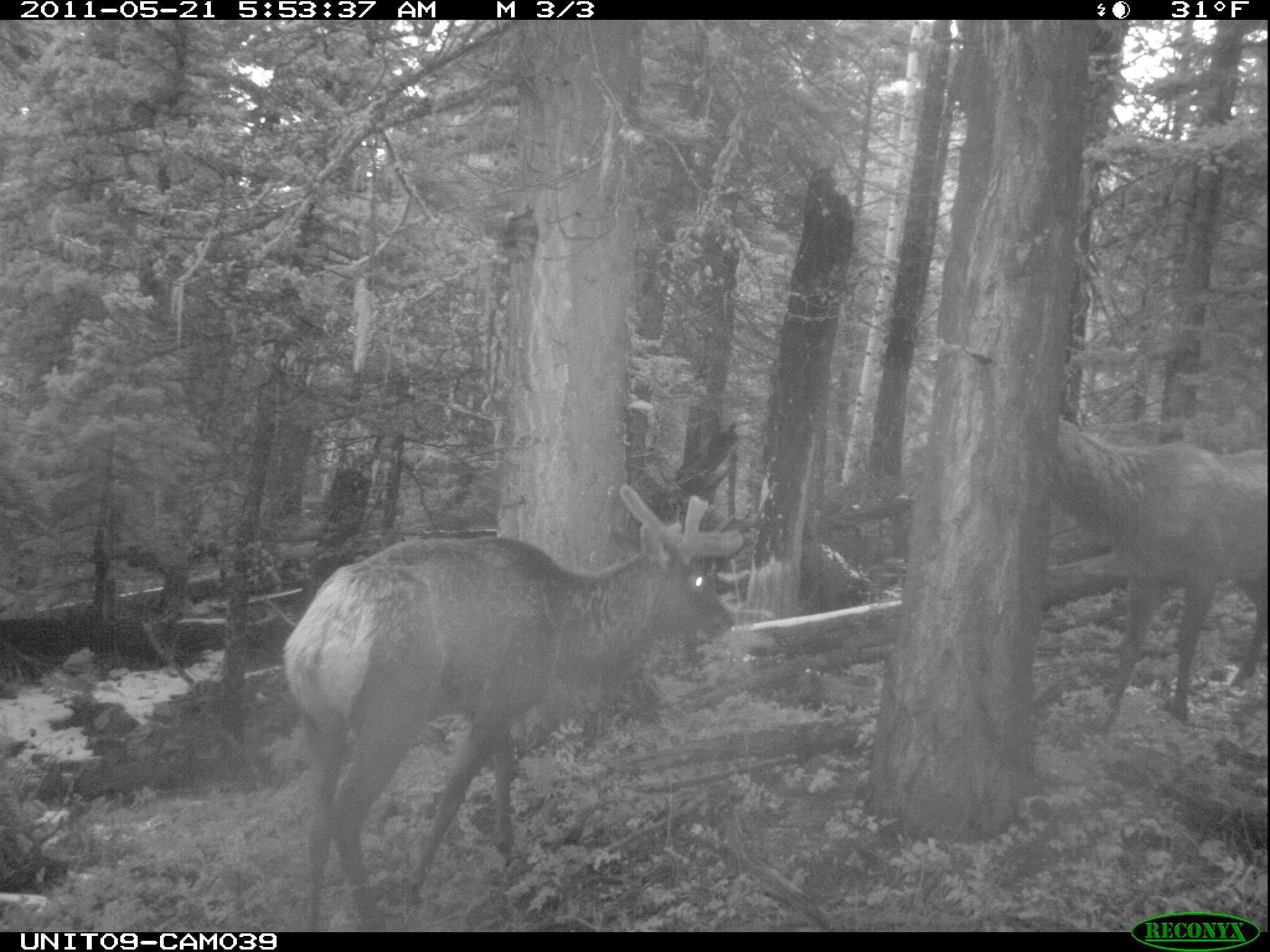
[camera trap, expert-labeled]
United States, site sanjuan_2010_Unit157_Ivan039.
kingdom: Animalia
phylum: Chordata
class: Mammalia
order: Artiodactyla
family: Cervidae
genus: Cervus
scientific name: Cervus elaphus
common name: red deer